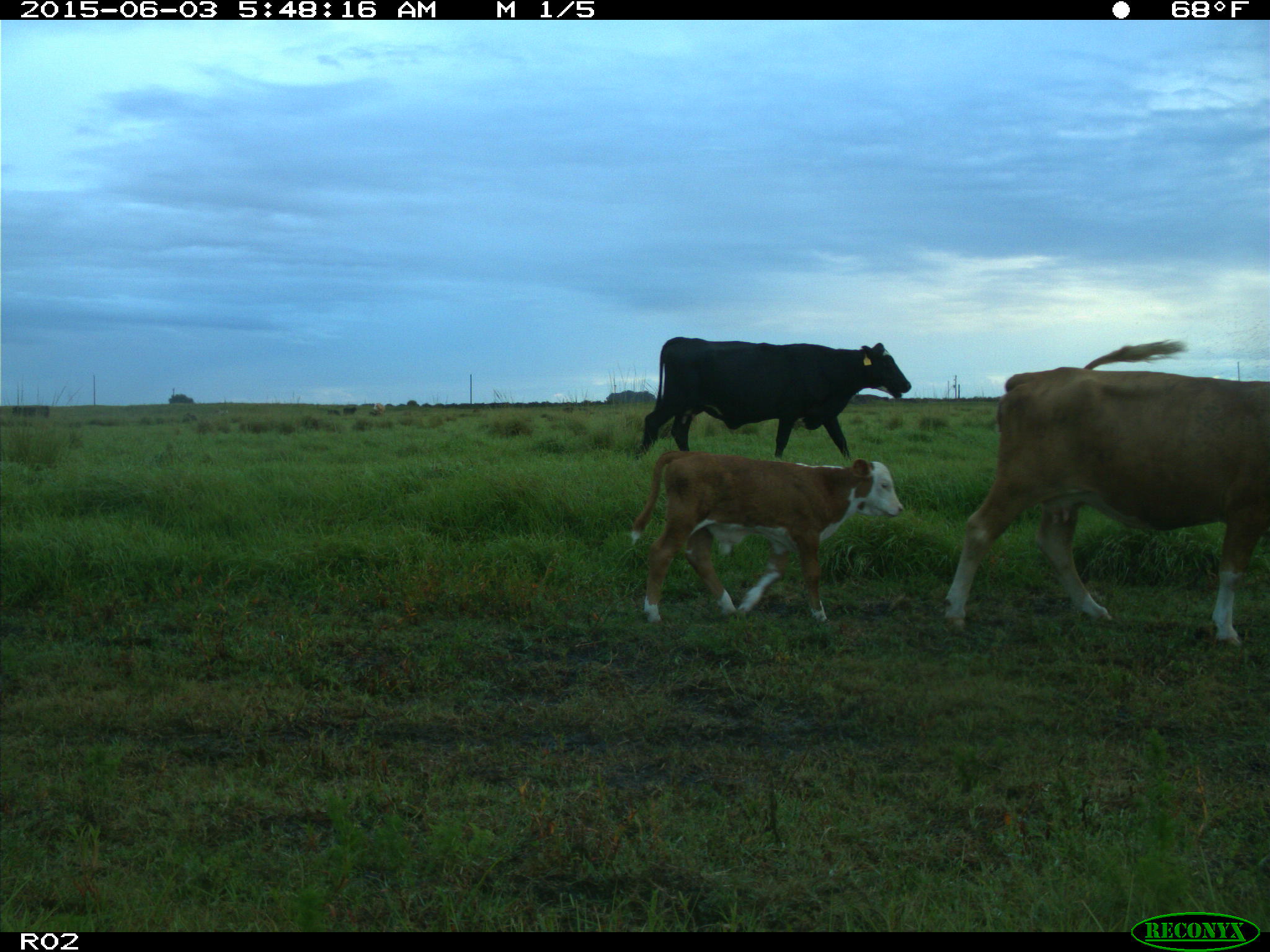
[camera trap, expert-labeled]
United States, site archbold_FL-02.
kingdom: Animalia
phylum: Chordata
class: Mammalia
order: Artiodactyla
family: Bovidae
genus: Bos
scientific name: Bos taurus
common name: domestic cow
Bos taurus (domestic cow).